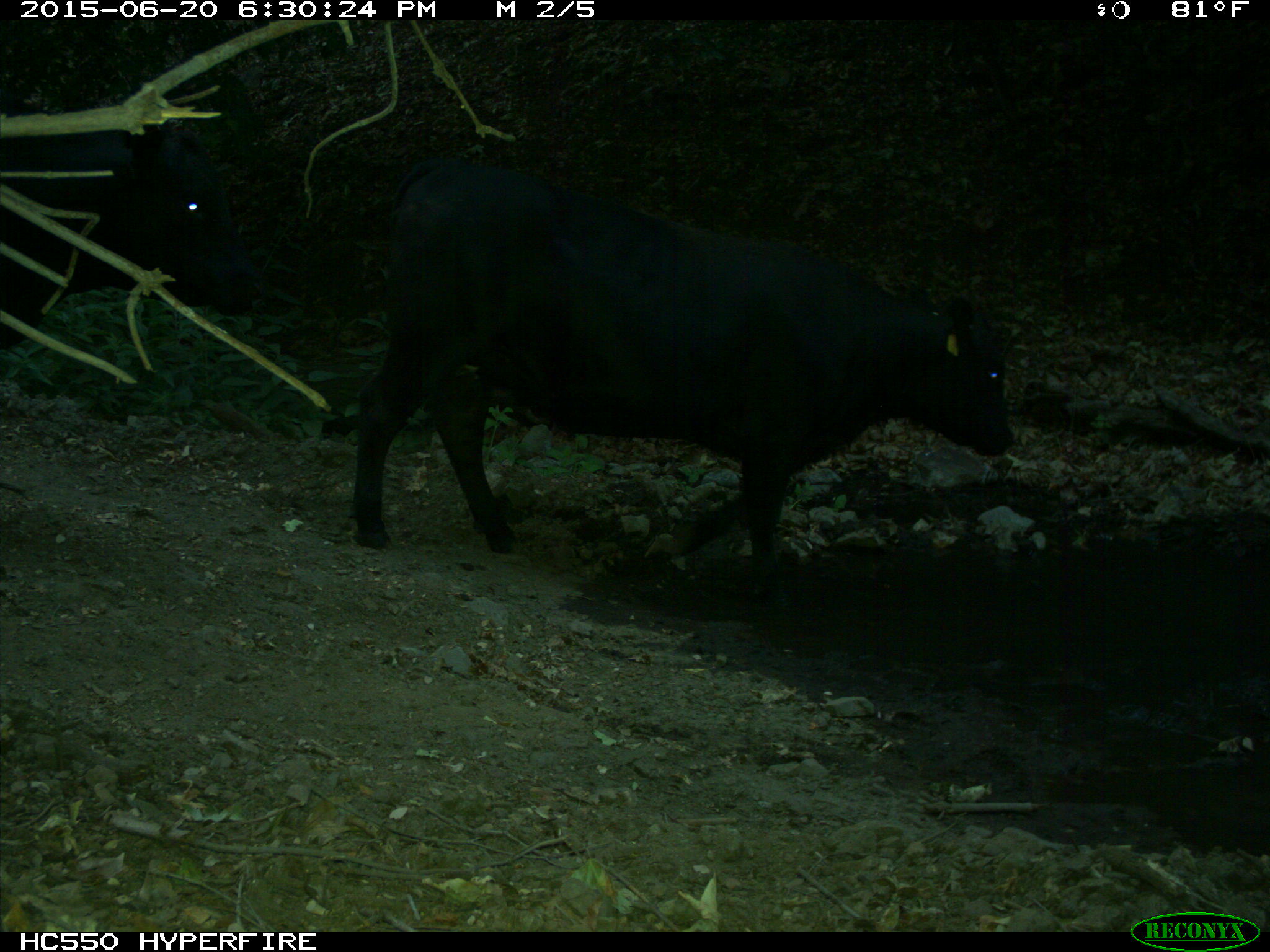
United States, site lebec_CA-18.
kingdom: Animalia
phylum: Chordata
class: Mammalia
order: Artiodactyla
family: Bovidae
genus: Bos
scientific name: Bos taurus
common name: domestic cow